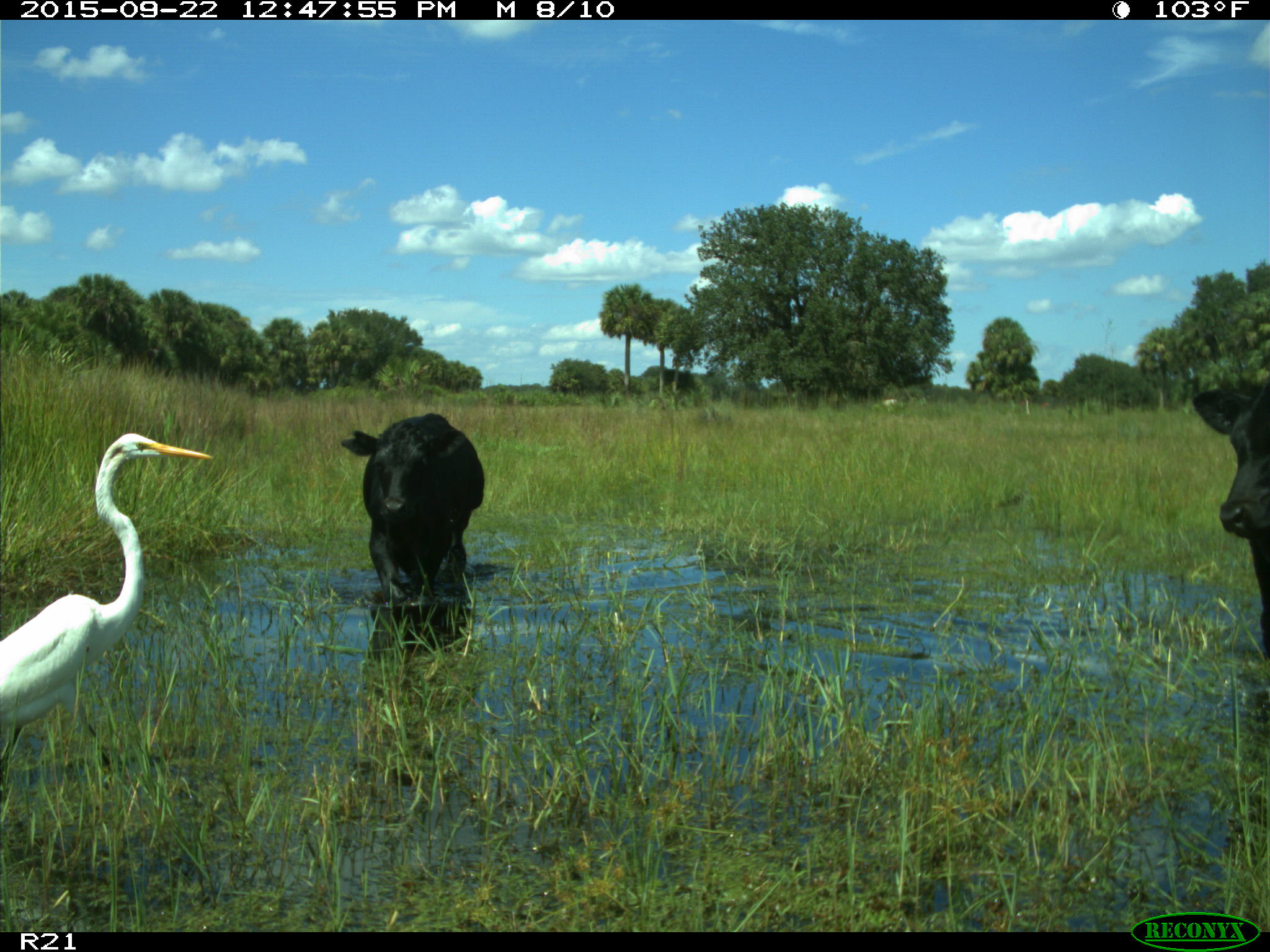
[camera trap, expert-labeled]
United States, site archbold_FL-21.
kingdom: Animalia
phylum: Chordata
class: Mammalia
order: Artiodactyla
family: Bovidae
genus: Bos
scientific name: Bos taurus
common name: domestic cow